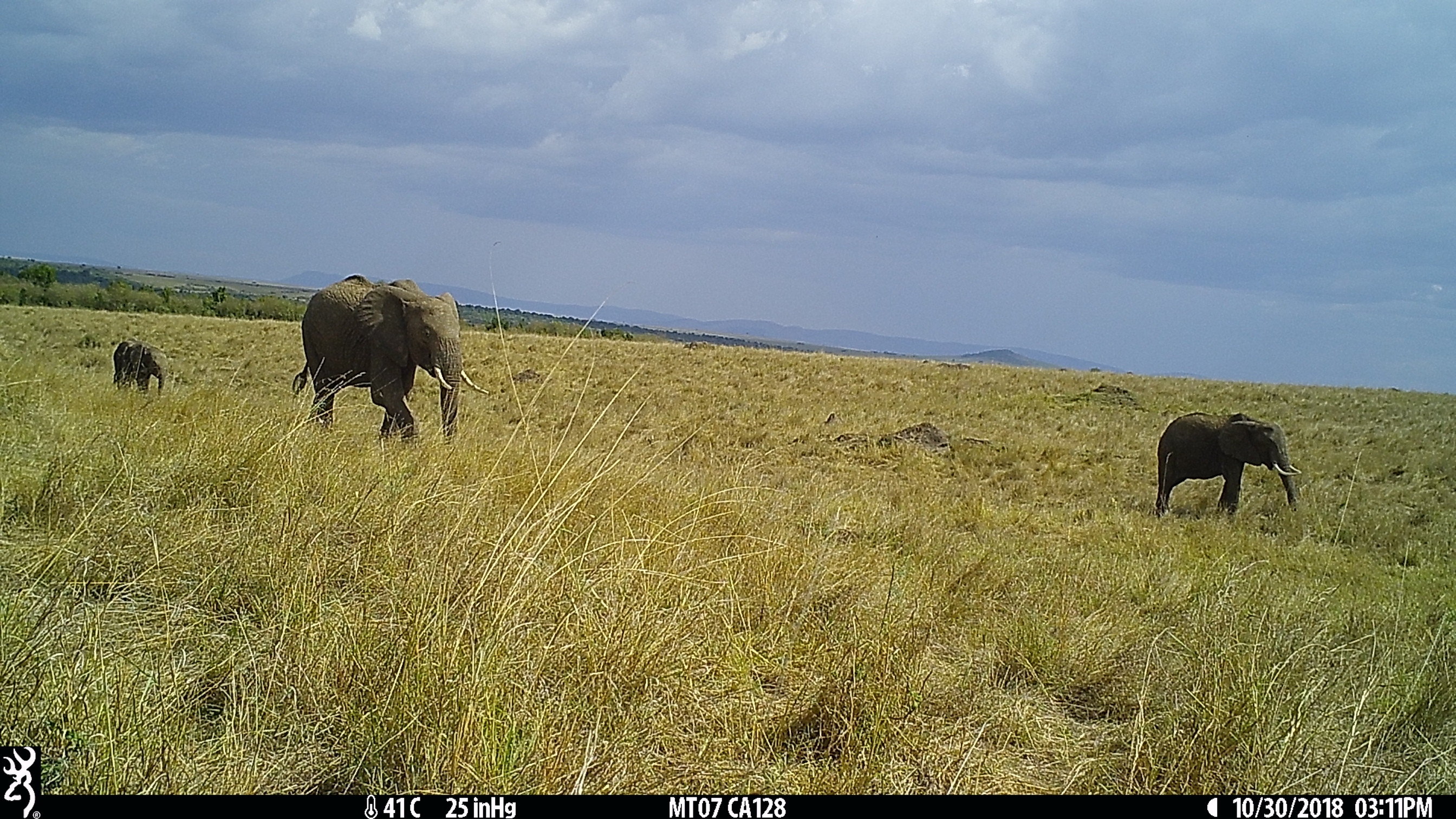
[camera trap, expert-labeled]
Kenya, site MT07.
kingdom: Animalia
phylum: Chordata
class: Mammalia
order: Proboscidea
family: Elephantidae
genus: Loxodonta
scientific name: Loxodonta africana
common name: elephant